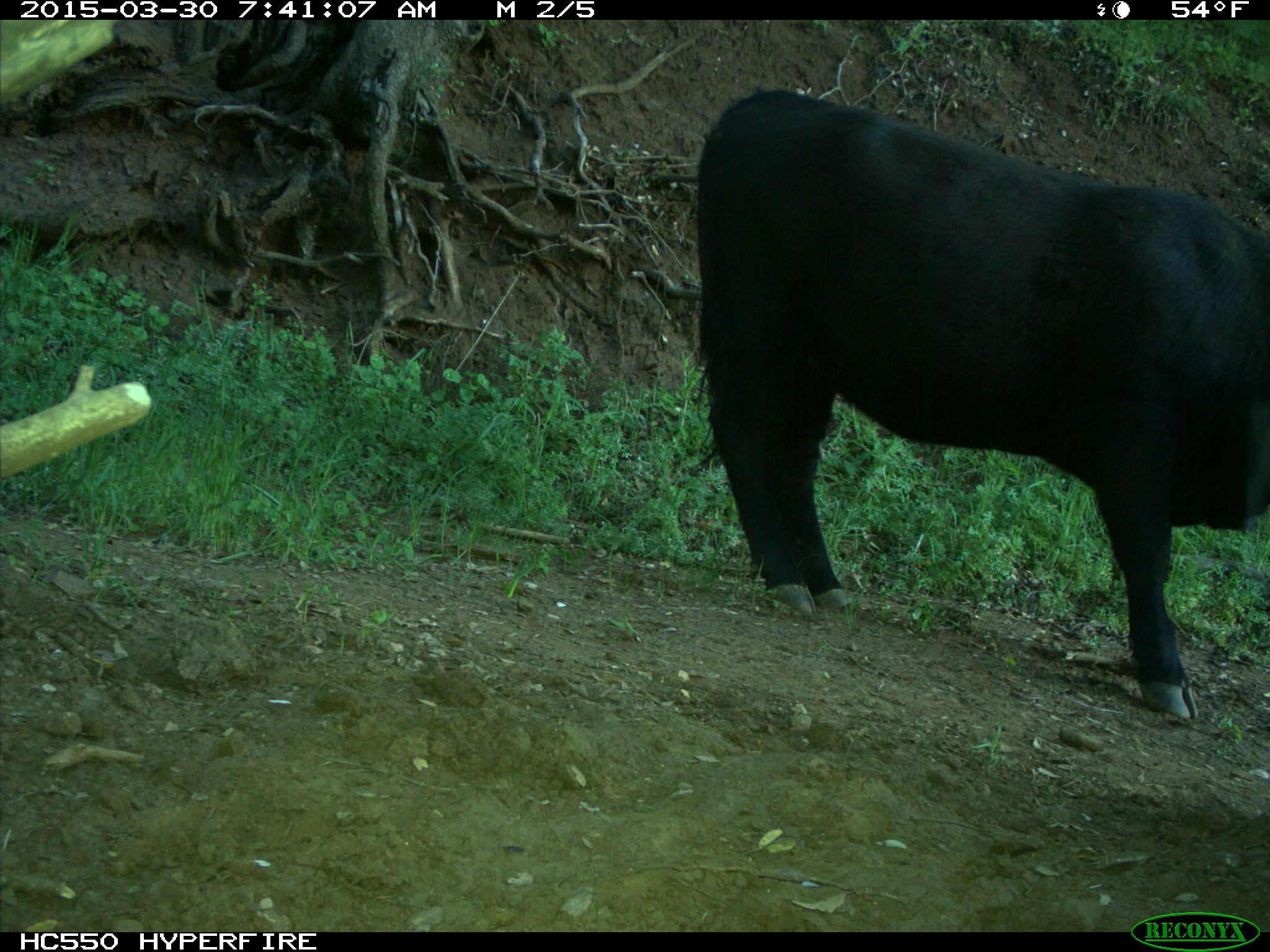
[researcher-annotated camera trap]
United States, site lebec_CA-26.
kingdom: Animalia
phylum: Chordata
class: Mammalia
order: Artiodactyla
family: Bovidae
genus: Bos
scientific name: Bos taurus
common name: domestic cow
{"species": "Bos taurus (domestic cow)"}